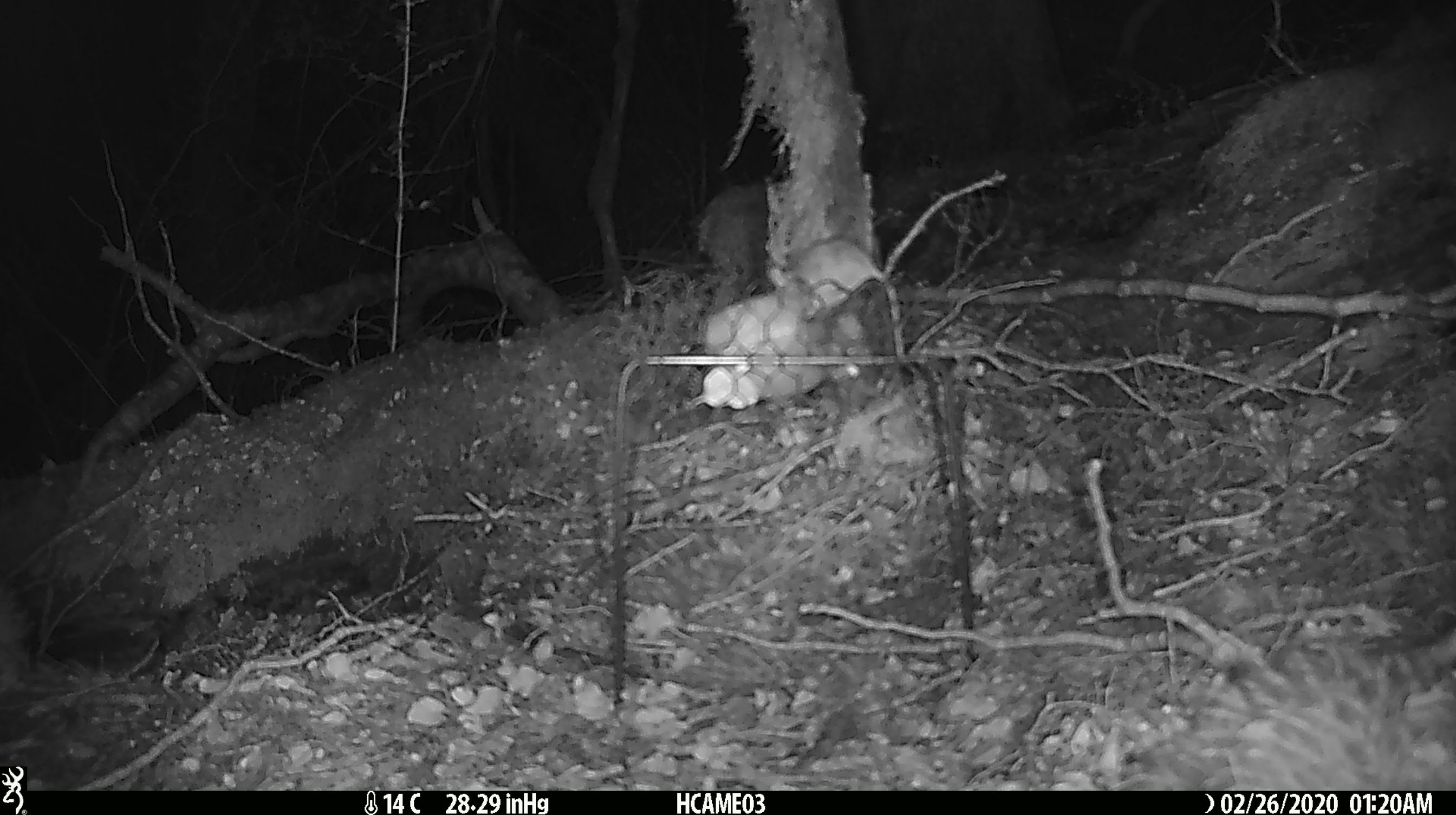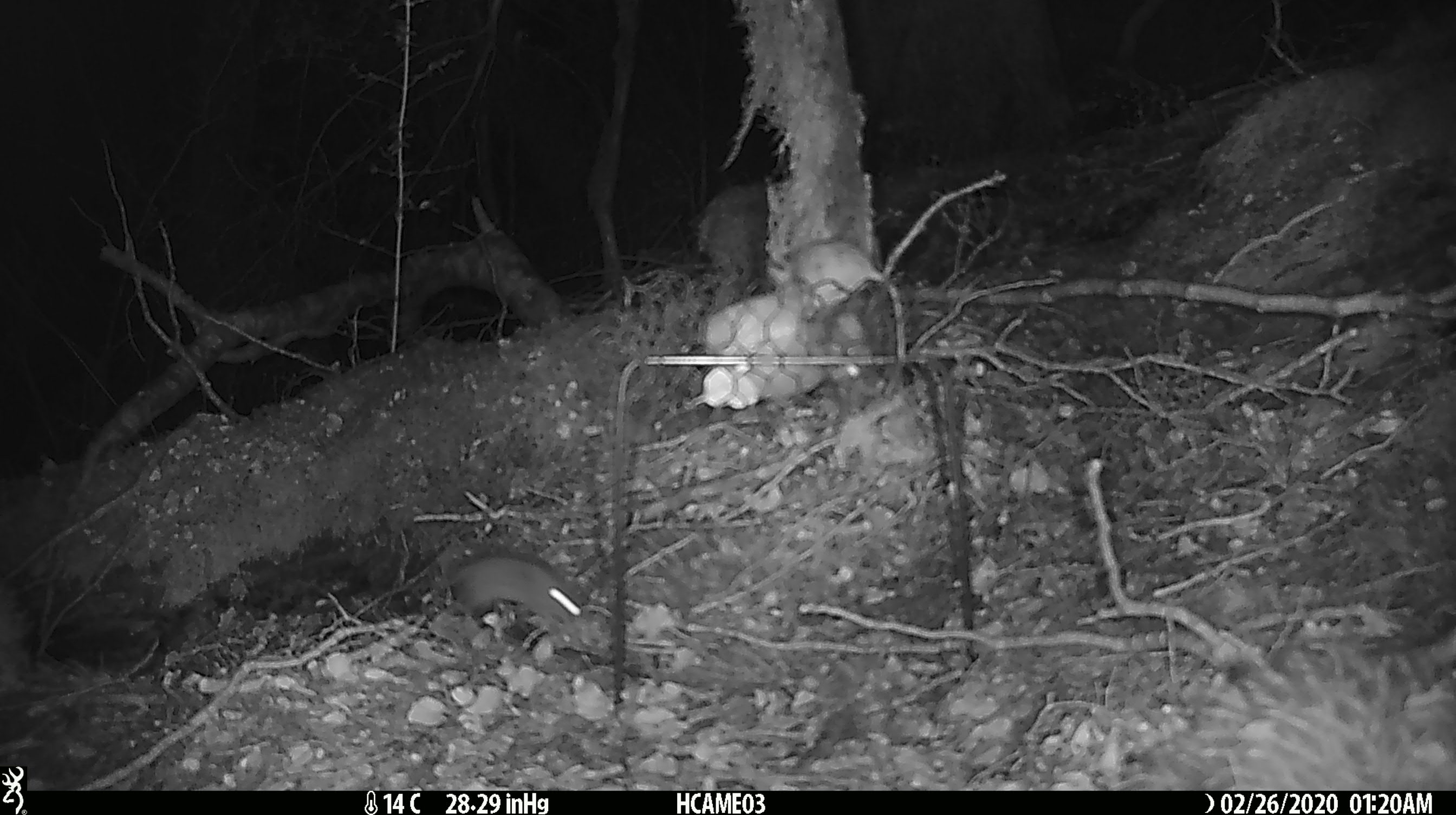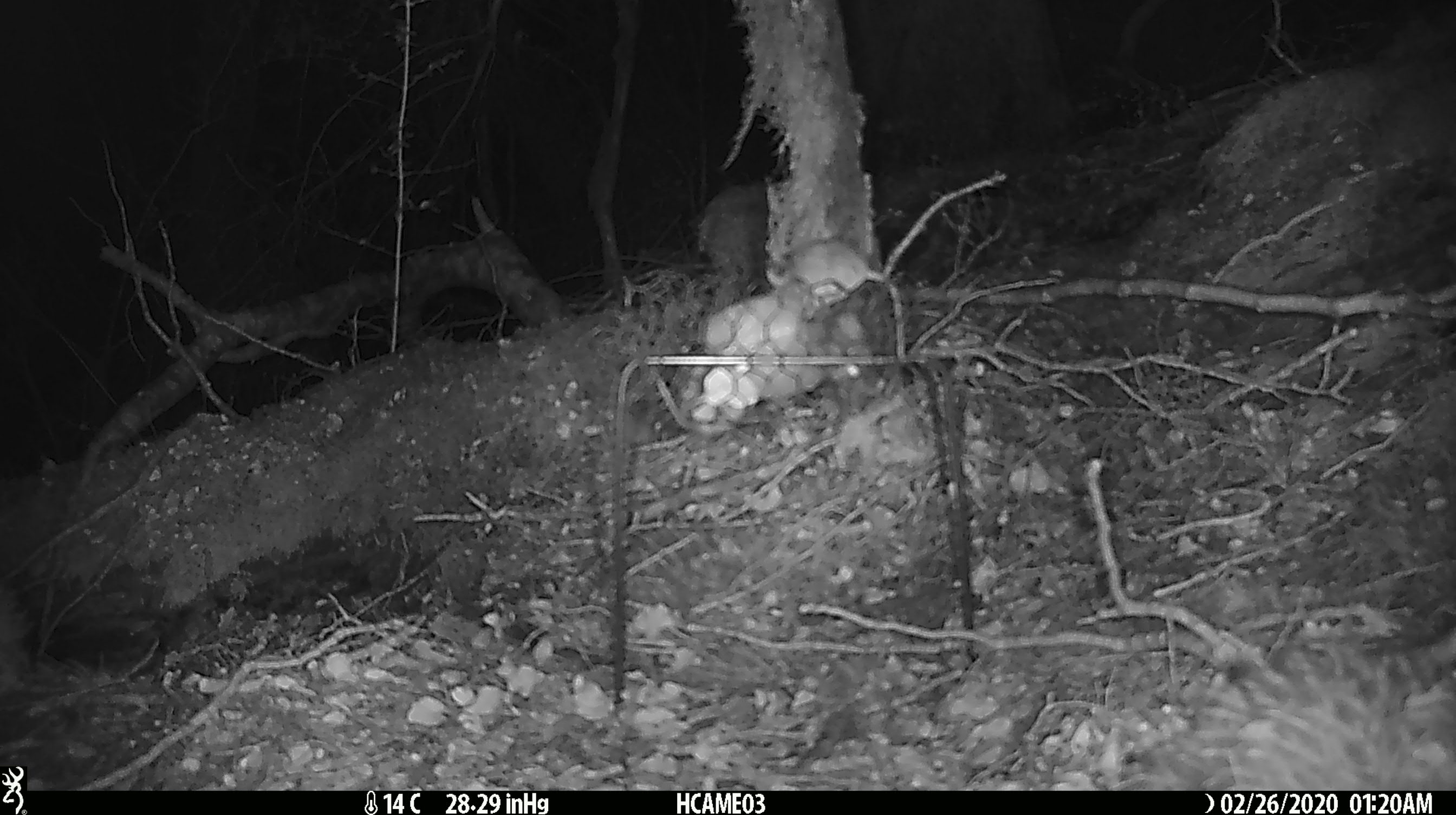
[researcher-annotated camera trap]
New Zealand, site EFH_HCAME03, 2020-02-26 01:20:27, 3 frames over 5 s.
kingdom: Animalia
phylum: Chordata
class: Mammalia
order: Rodentia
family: Muridae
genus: Mus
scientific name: Mus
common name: mouse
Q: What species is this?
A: Mouse (Mus).